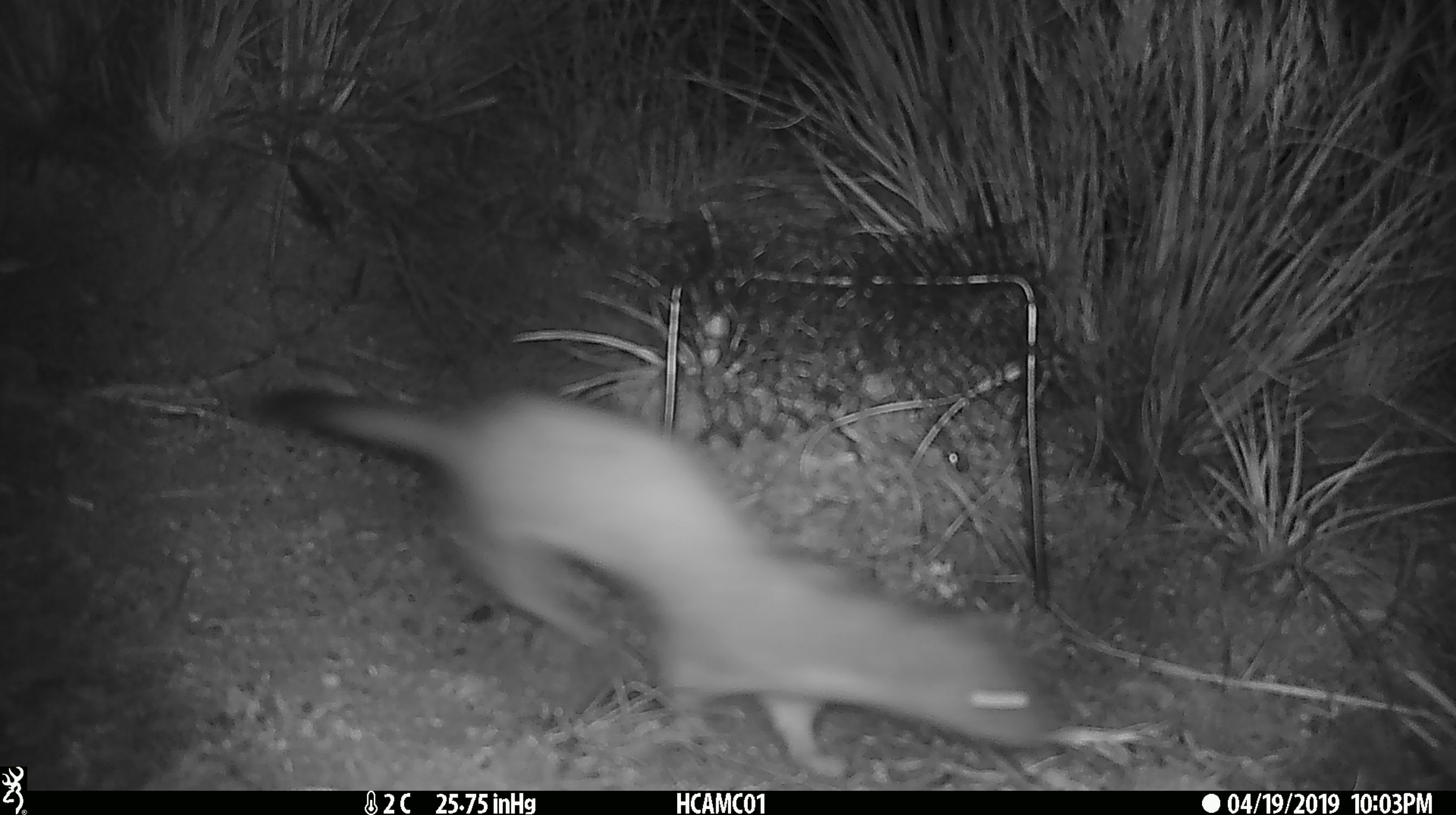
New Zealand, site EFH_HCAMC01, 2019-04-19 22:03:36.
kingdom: Animalia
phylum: Chordata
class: Mammalia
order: Carnivora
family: Mustelidae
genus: Mustela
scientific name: Mustela erminea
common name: stoat